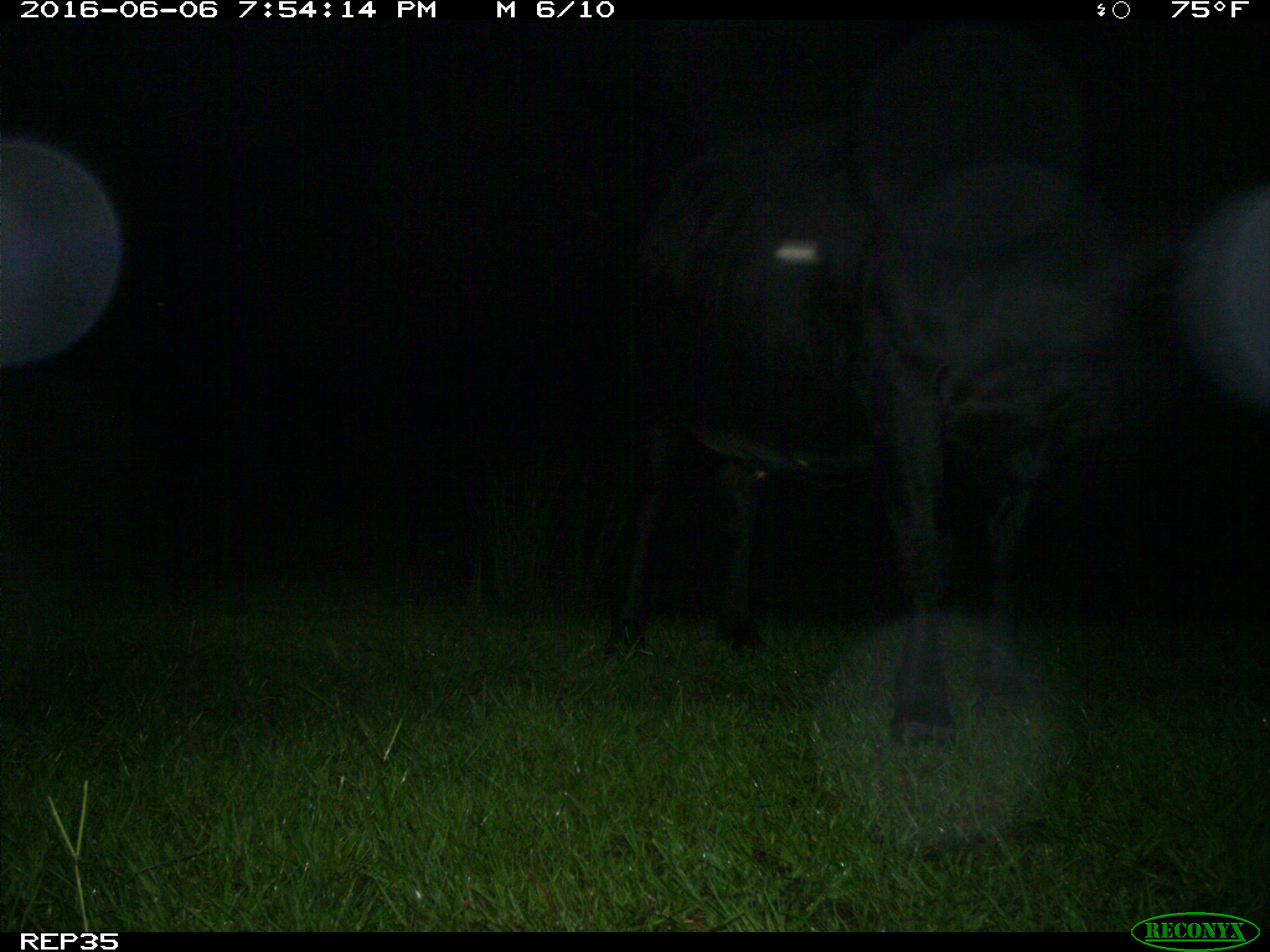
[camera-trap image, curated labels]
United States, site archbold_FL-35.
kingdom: Animalia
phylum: Chordata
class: Mammalia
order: Artiodactyla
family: Bovidae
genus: Bos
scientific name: Bos taurus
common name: domestic cow